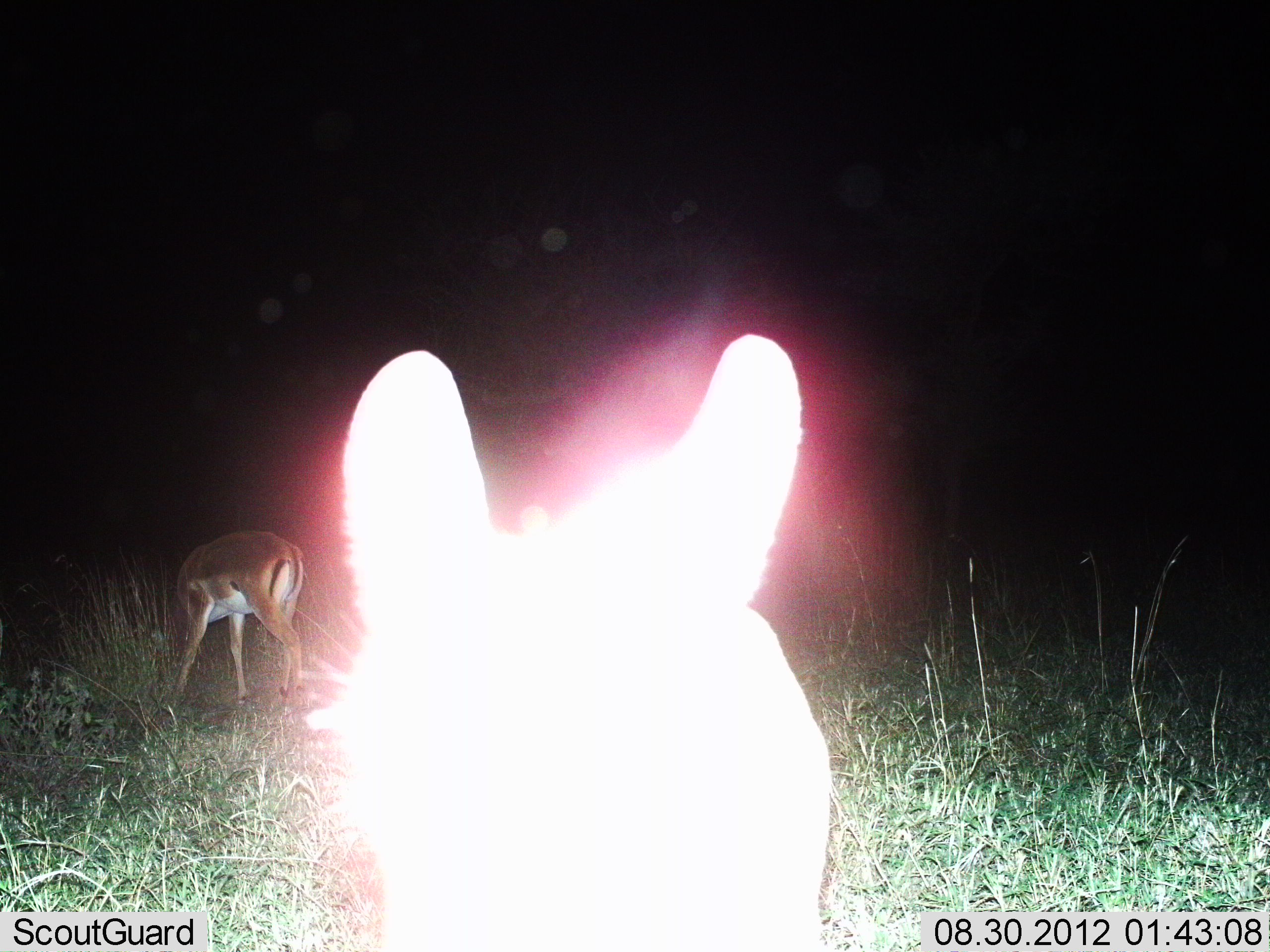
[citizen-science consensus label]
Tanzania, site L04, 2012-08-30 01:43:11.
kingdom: Animalia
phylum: Chordata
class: Mammalia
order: Artiodactyla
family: Bovidae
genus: Aepyceros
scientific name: Aepyceros melampus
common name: impala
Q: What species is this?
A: Impala (Aepyceros melampus).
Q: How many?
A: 2.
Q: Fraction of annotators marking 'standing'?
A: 64%.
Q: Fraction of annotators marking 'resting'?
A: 0%.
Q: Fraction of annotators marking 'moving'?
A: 9%.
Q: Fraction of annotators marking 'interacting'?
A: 0%.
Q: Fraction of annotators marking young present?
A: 0%.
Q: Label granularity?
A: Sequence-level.